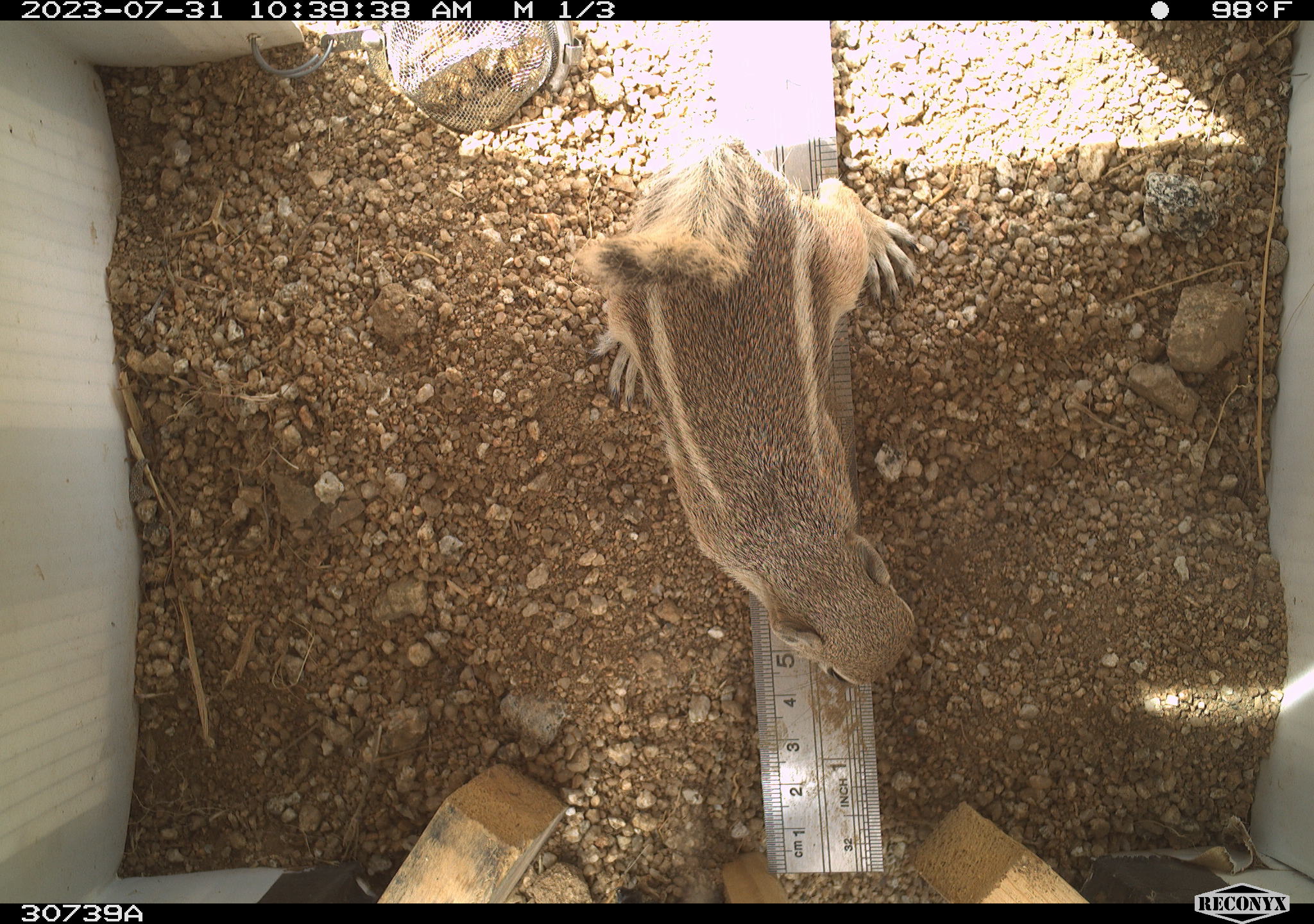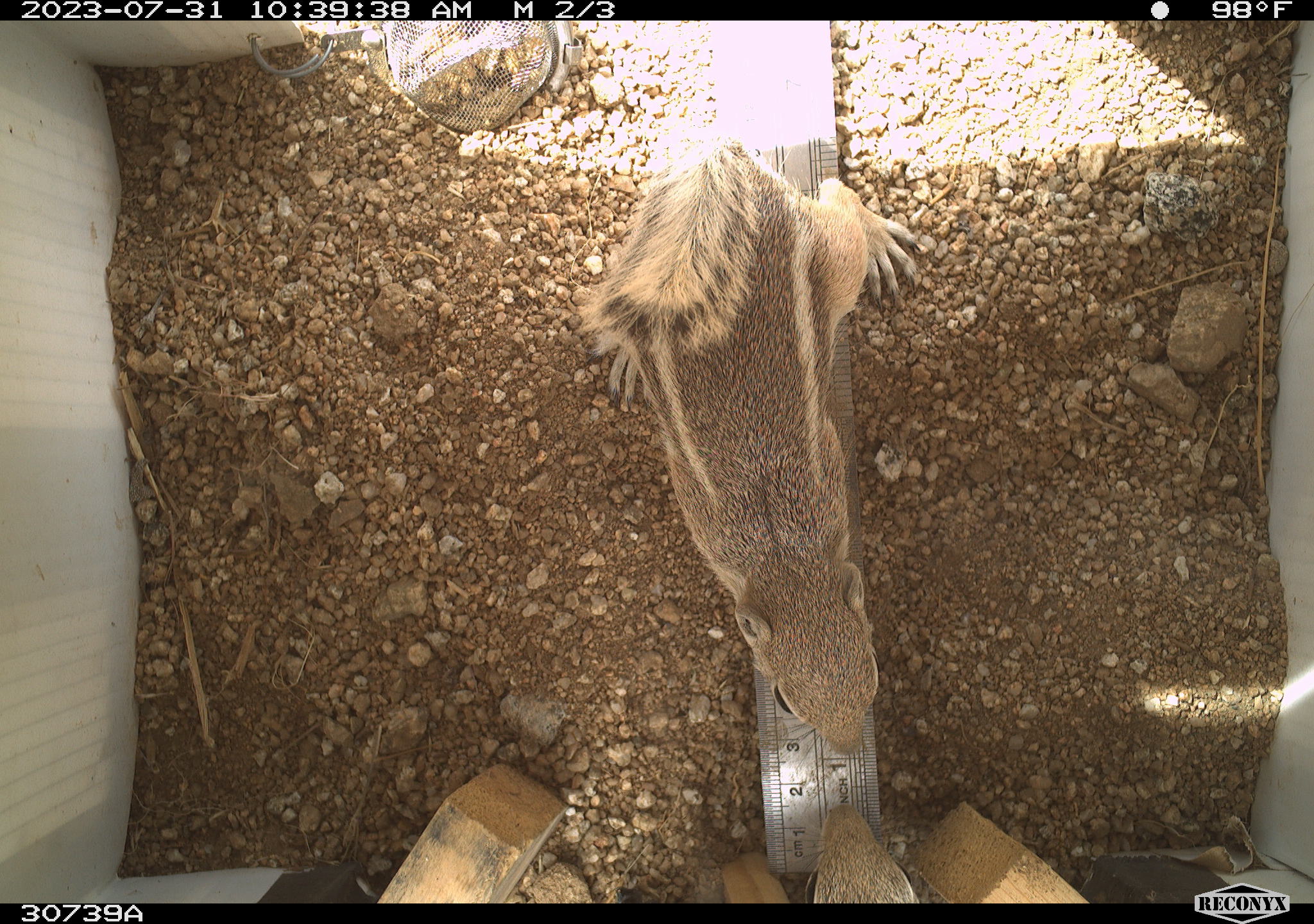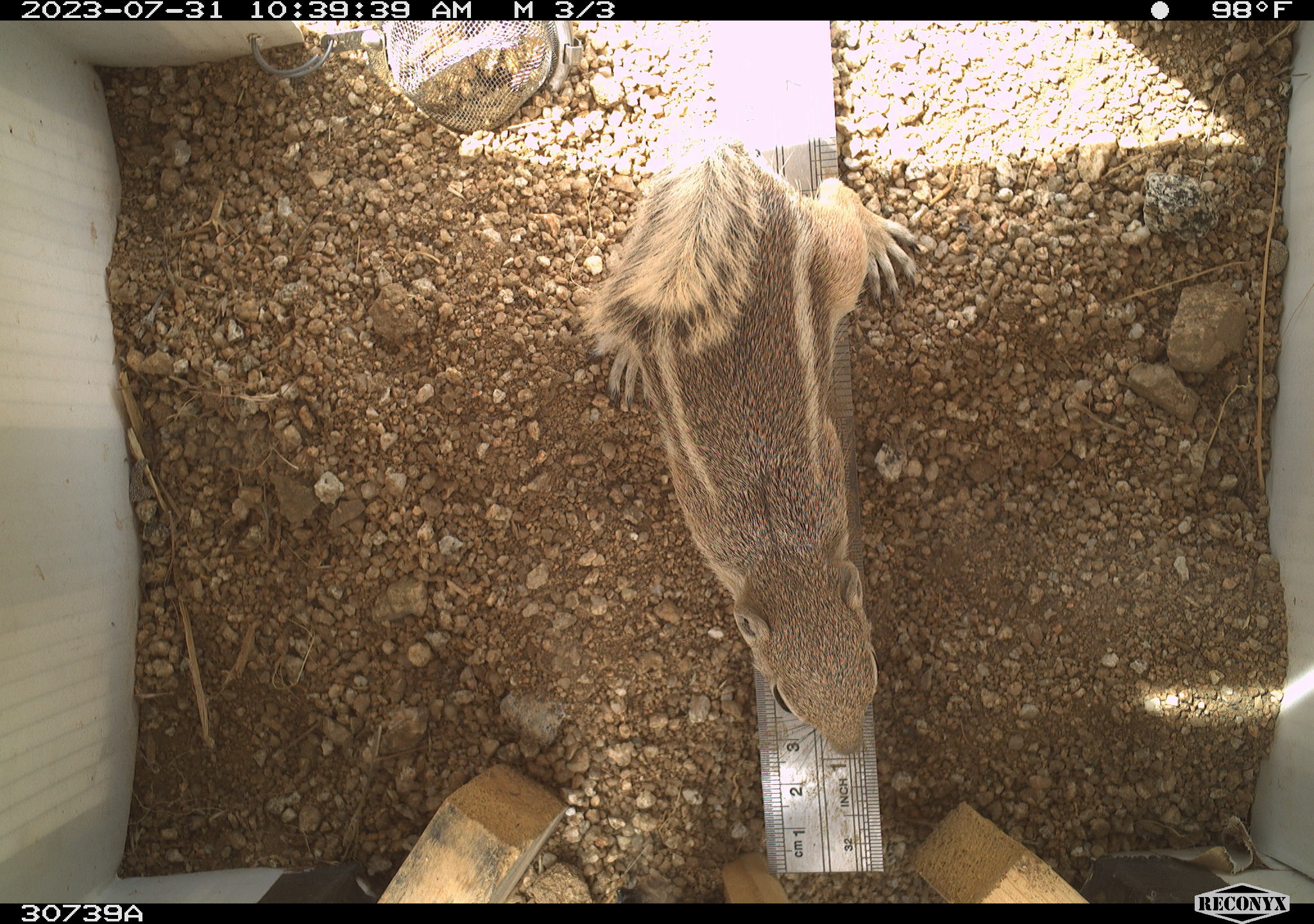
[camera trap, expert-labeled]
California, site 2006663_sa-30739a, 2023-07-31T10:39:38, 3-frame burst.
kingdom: Animalia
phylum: Chordata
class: Mammalia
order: Rodentia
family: Sciuridae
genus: Ammospermophilus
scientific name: Ammospermophilus leucurus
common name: white-tailed antelope squirrel